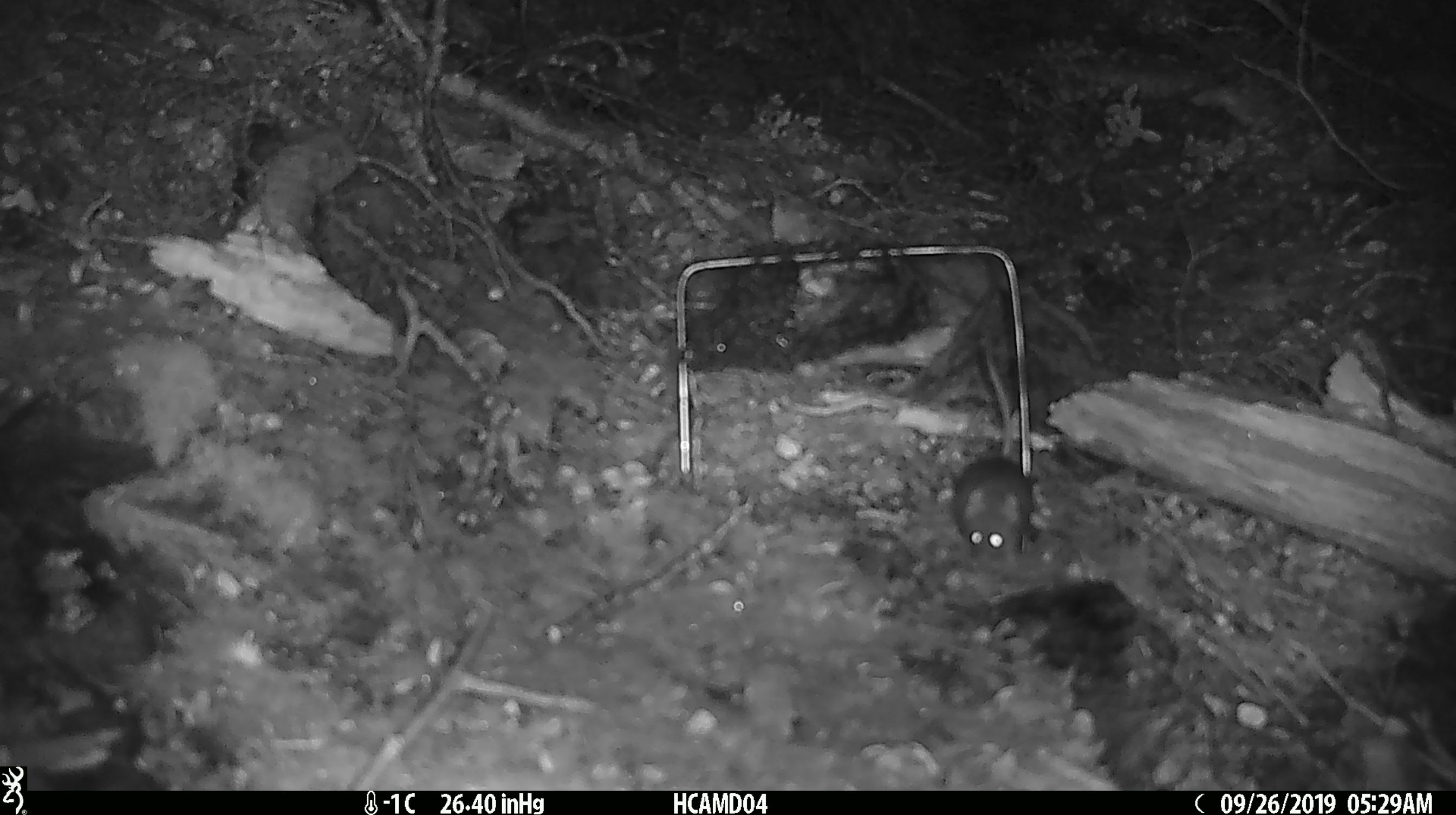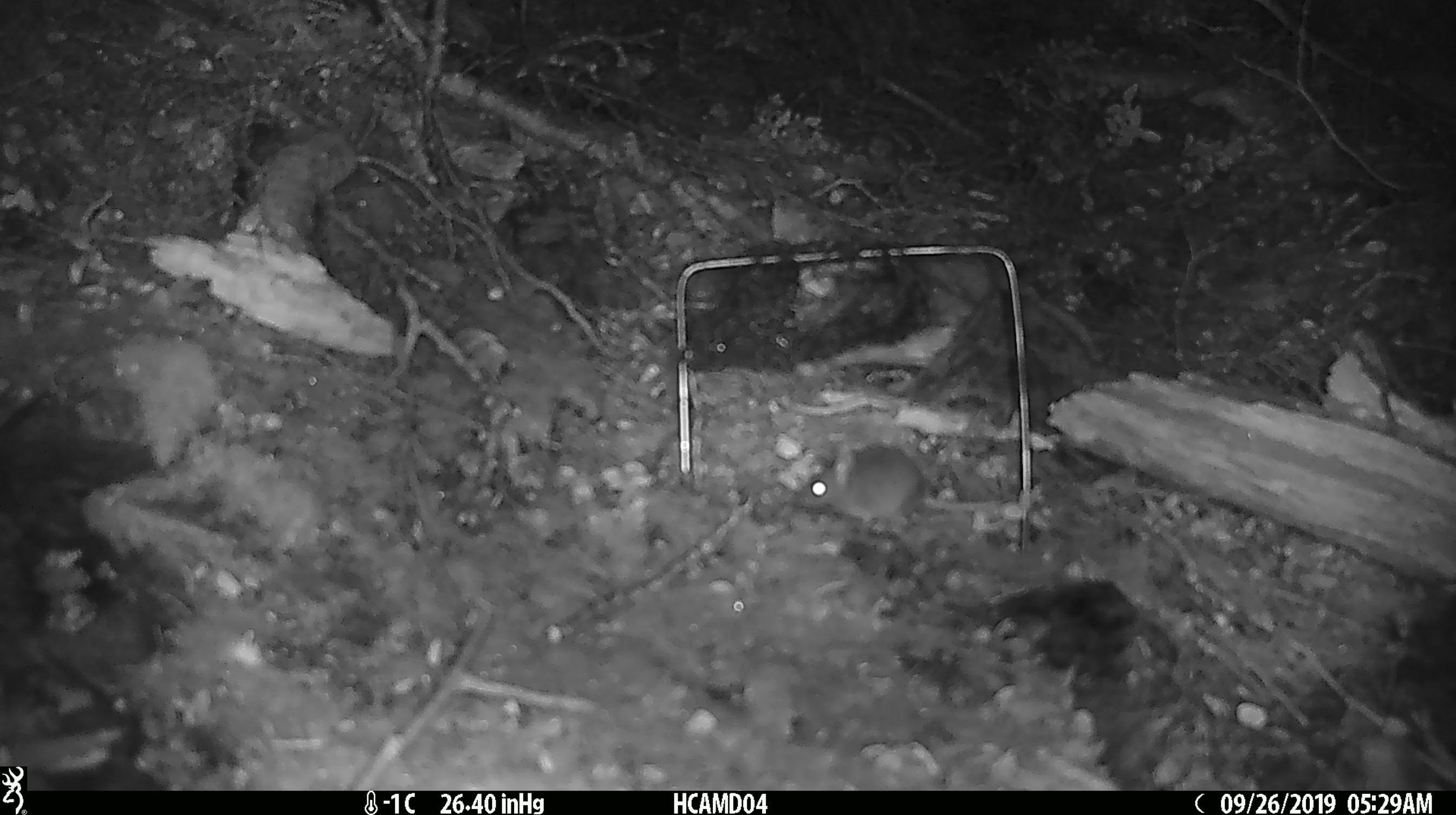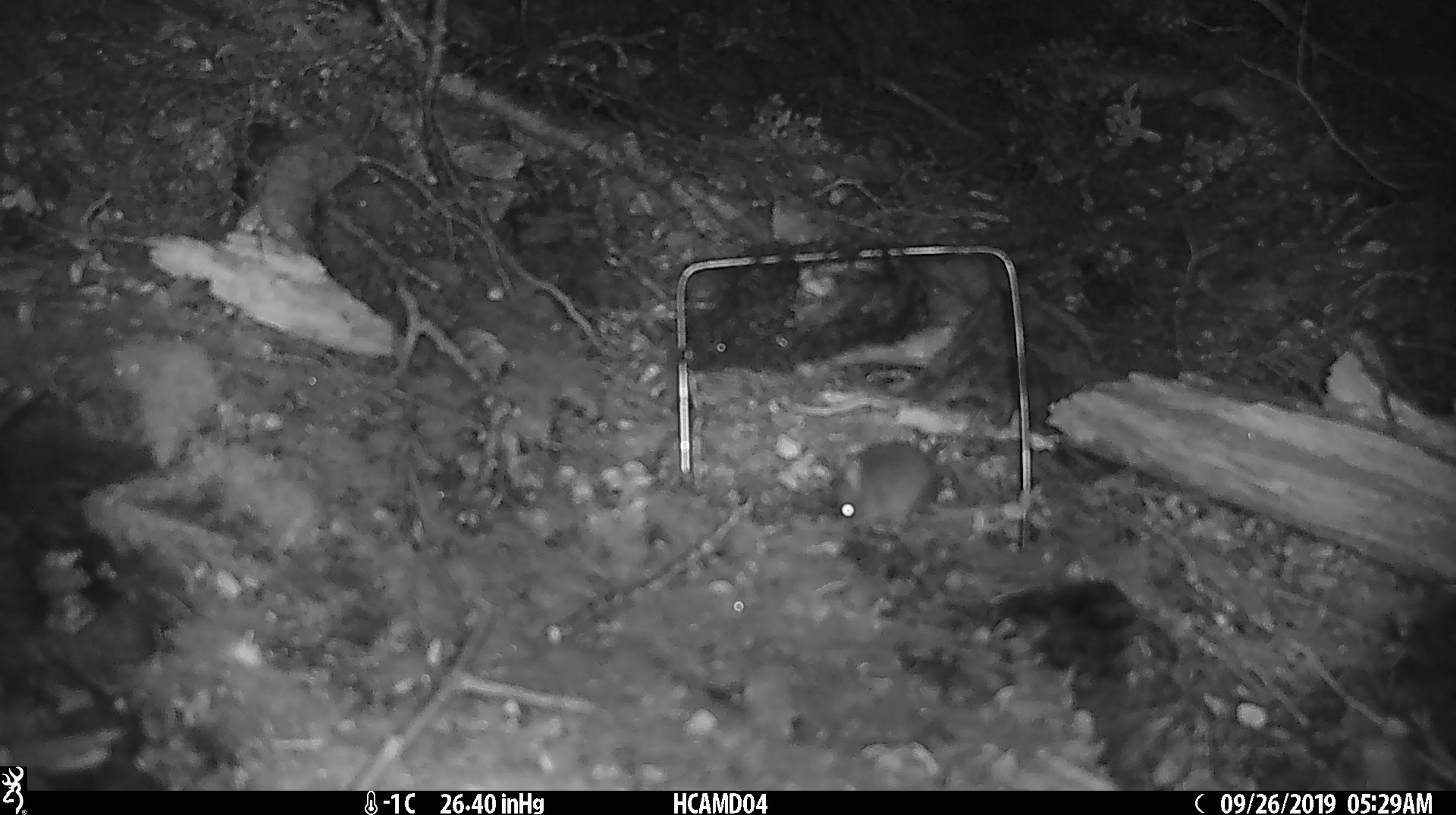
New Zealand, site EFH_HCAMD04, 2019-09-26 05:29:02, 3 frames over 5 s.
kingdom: Animalia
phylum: Chordata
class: Mammalia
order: Rodentia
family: Muridae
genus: Mus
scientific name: Mus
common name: mouse